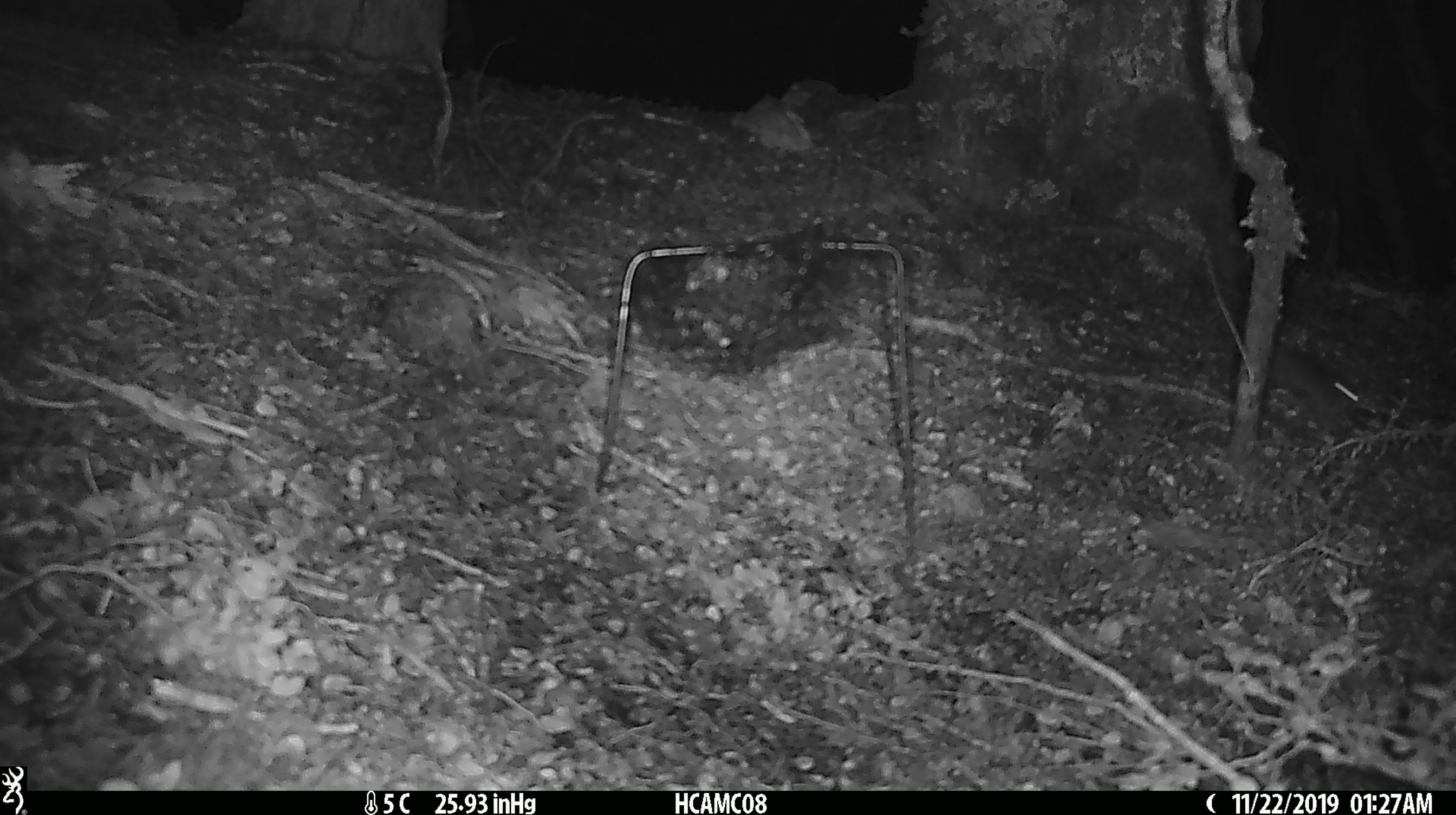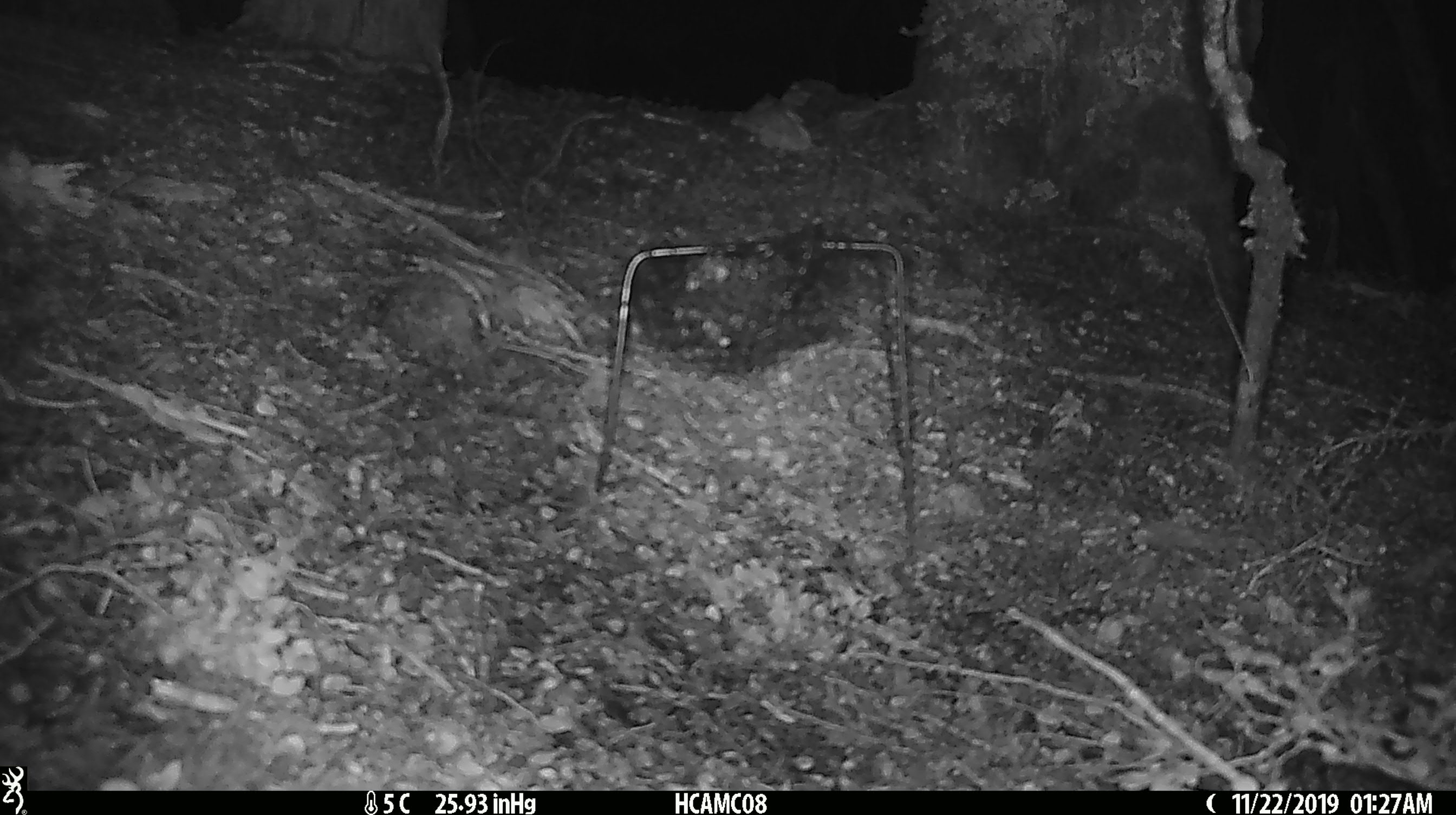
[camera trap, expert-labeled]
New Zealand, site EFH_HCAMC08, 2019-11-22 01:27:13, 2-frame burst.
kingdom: Animalia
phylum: Chordata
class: Mammalia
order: Rodentia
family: Muridae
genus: Mus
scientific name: Mus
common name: mouse